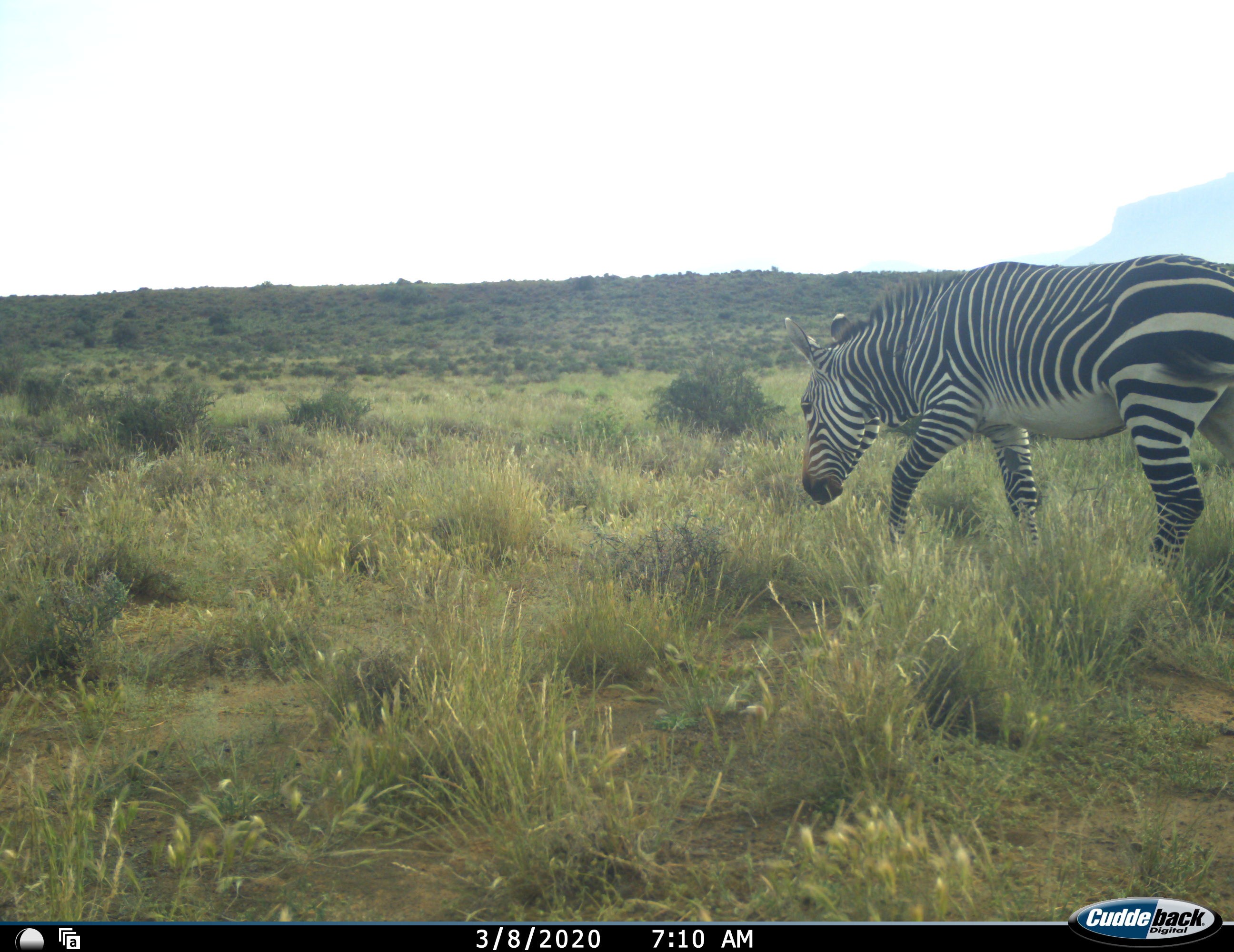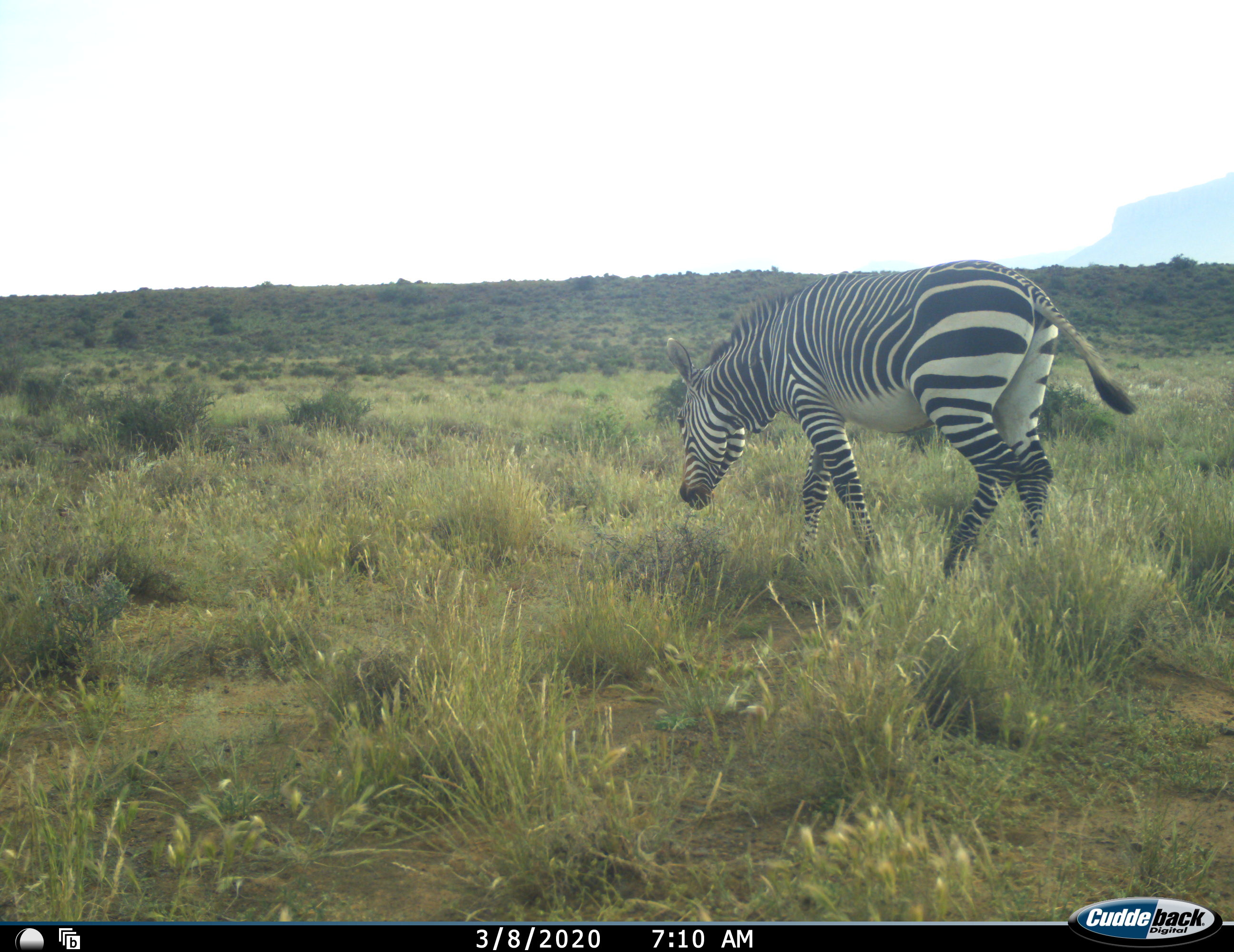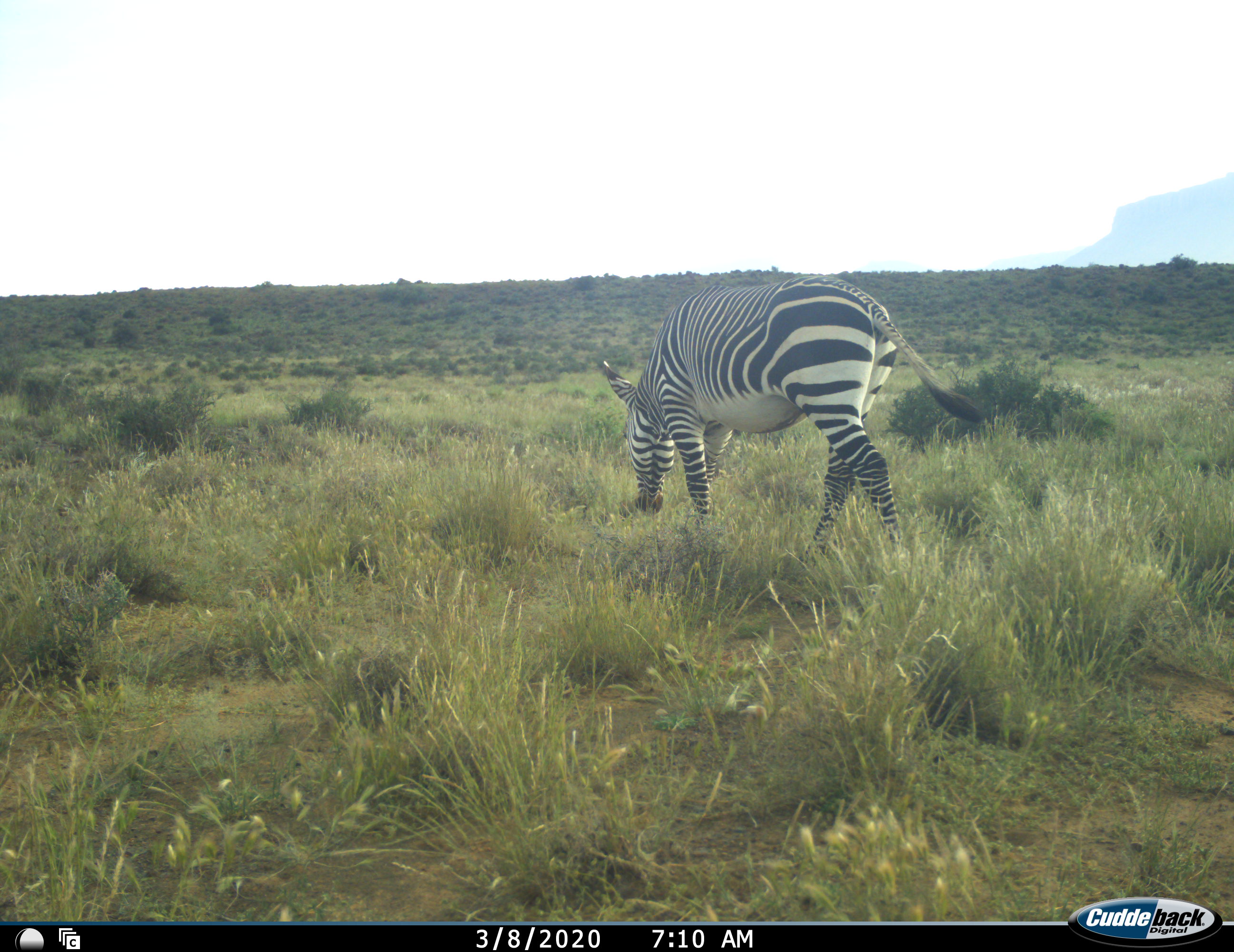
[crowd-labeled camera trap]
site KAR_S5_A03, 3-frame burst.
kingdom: Animalia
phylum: Chordata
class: Mammalia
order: Perissodactyla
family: Equidae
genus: Equus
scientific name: Equus zebra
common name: mountain zebra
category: zebramountain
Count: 1.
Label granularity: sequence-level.